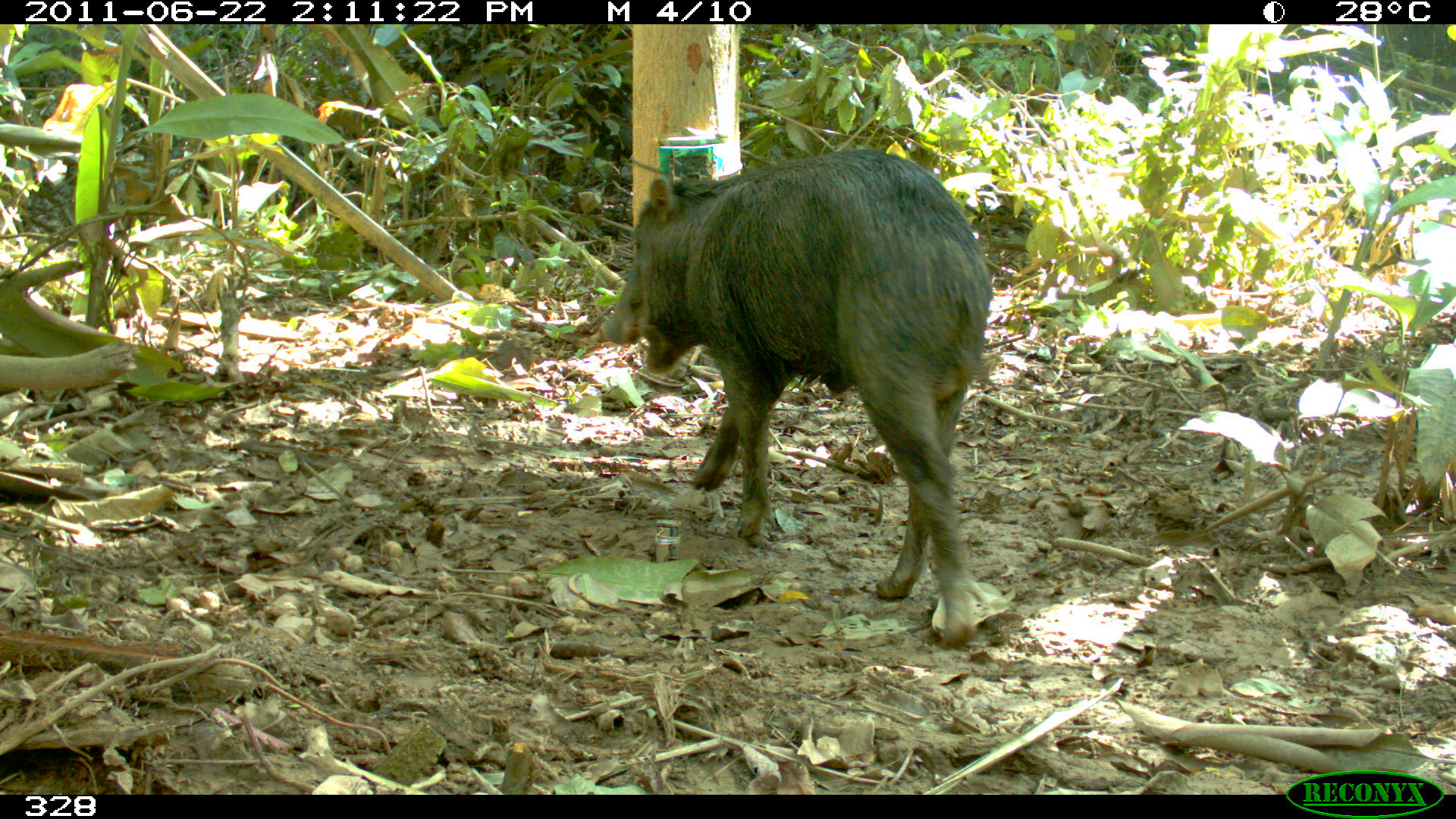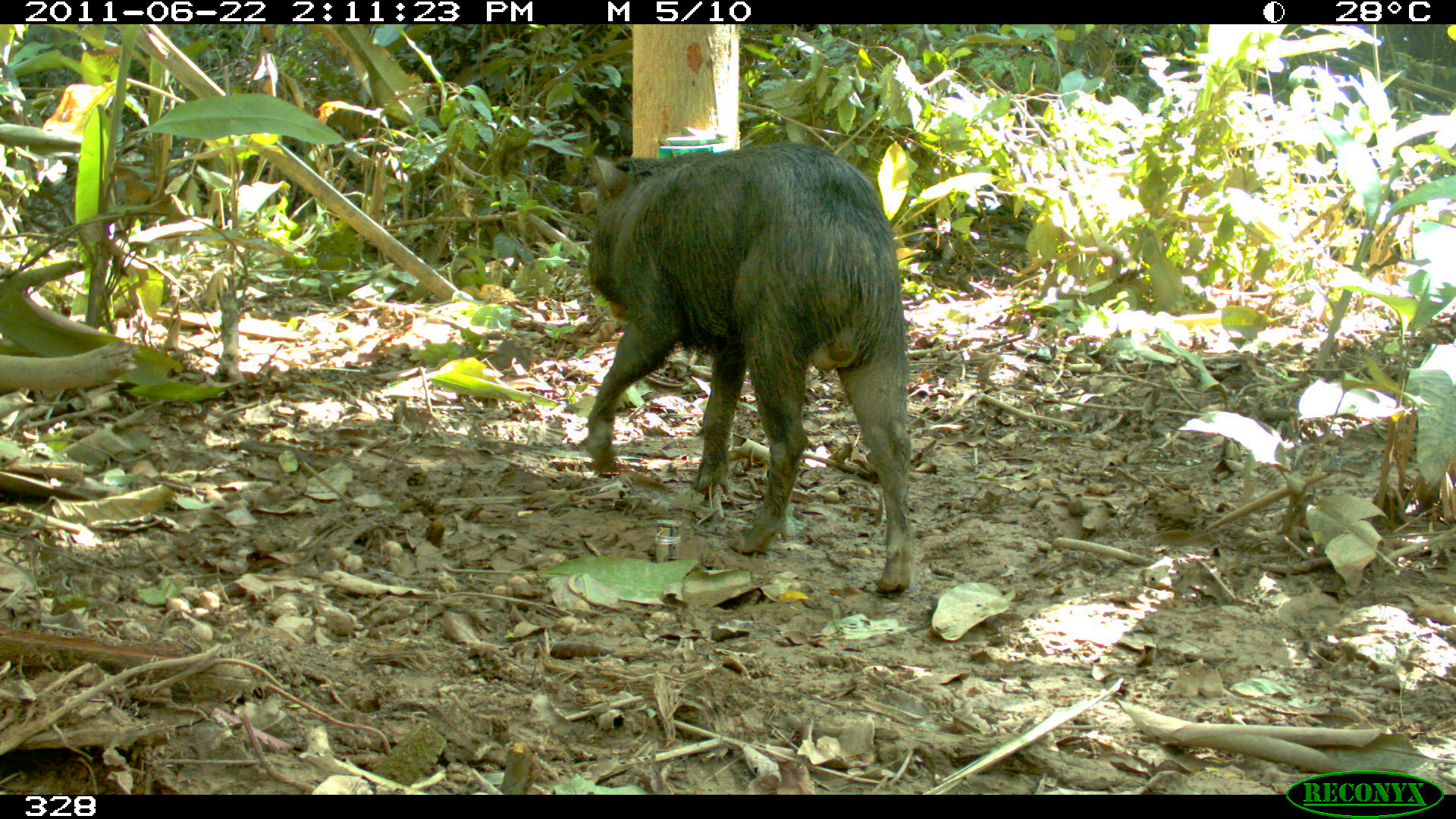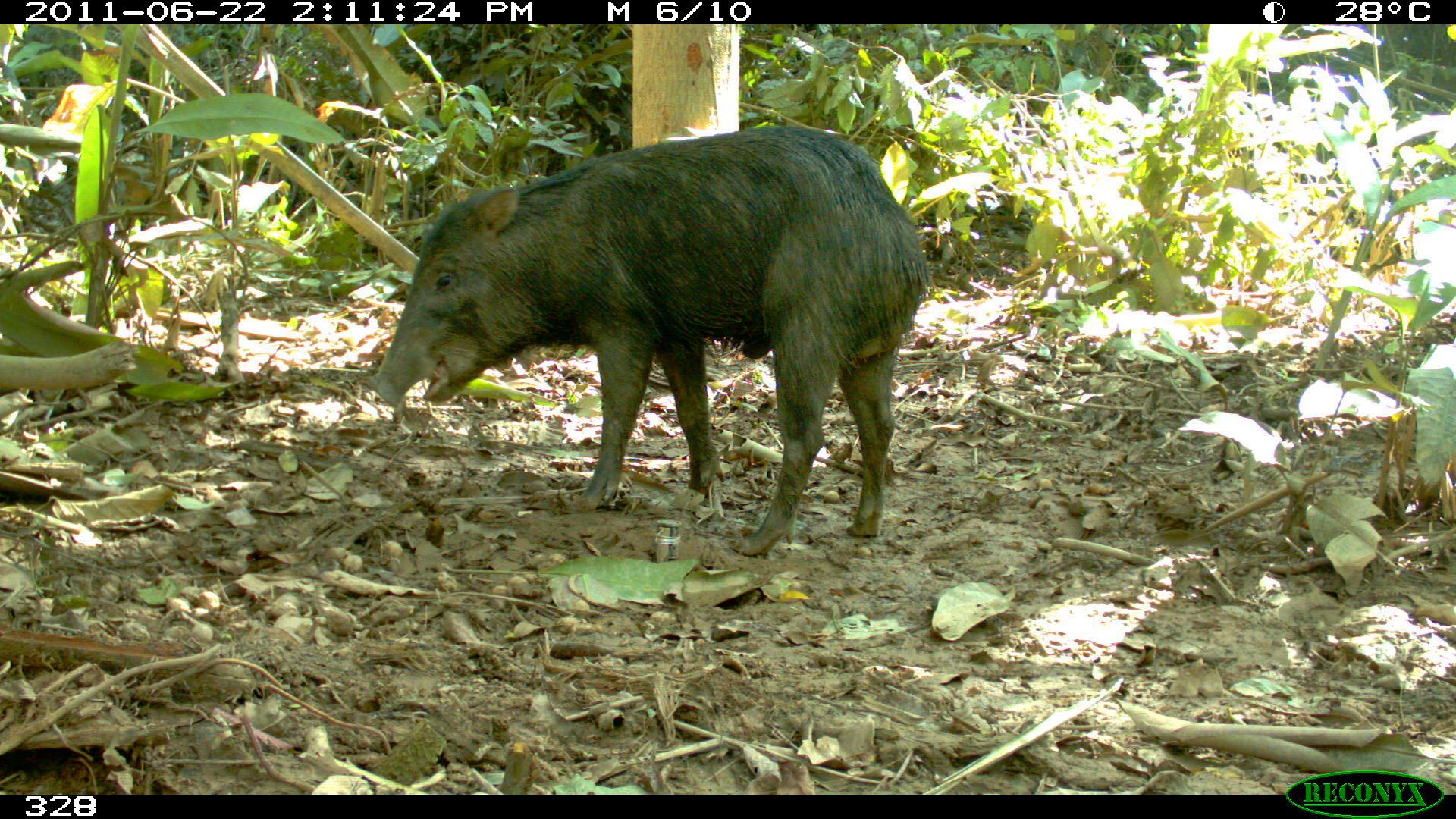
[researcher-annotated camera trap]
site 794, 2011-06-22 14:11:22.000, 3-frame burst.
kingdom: Animalia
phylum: Chordata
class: Mammalia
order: Artiodactyla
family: Tayassuidae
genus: Tayassu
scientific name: Tayassu pecari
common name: white-lipped peccary